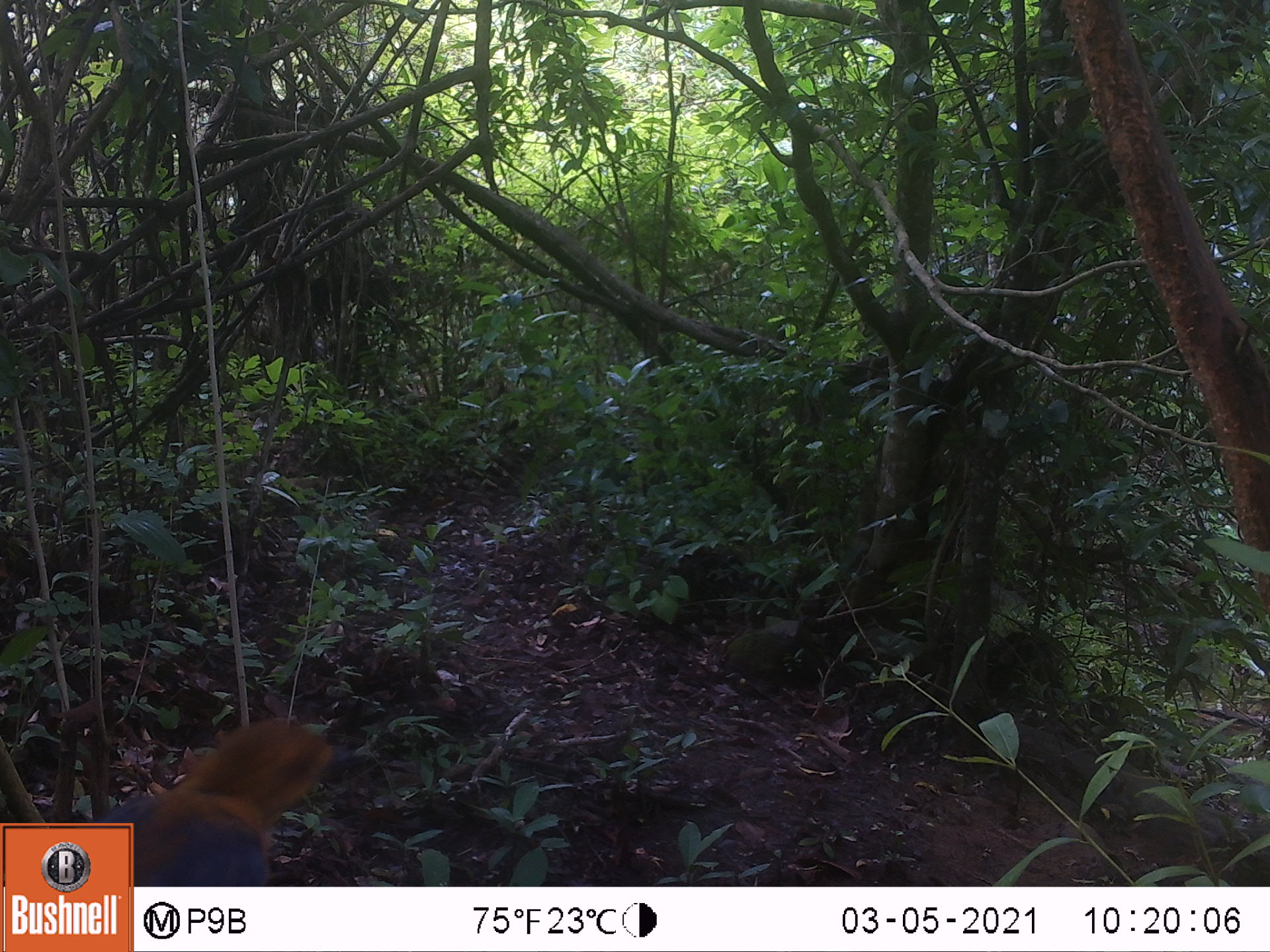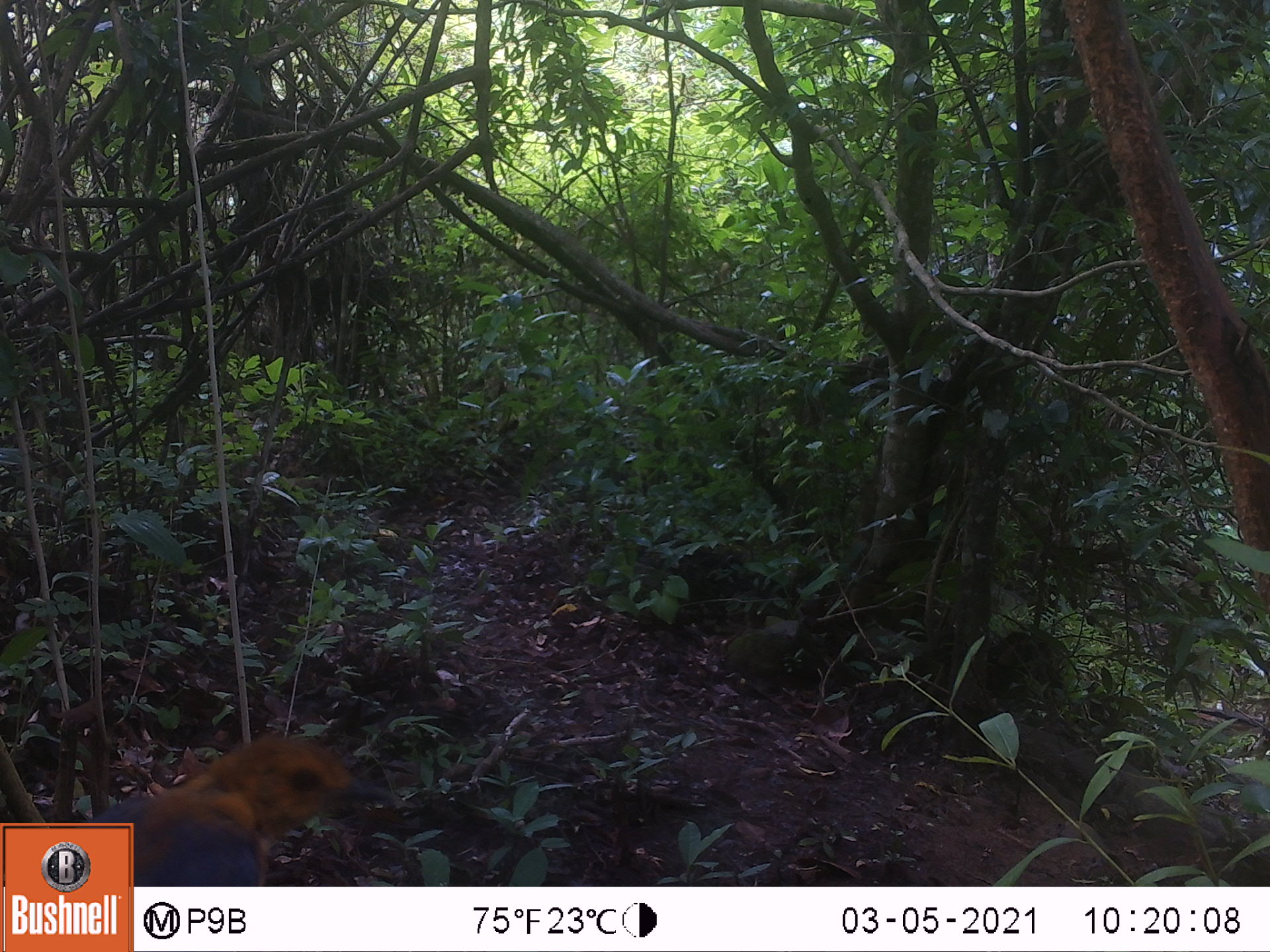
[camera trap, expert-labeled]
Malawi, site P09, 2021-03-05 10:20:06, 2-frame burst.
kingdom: Animalia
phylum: Chordata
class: Aves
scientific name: Aves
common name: bird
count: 1